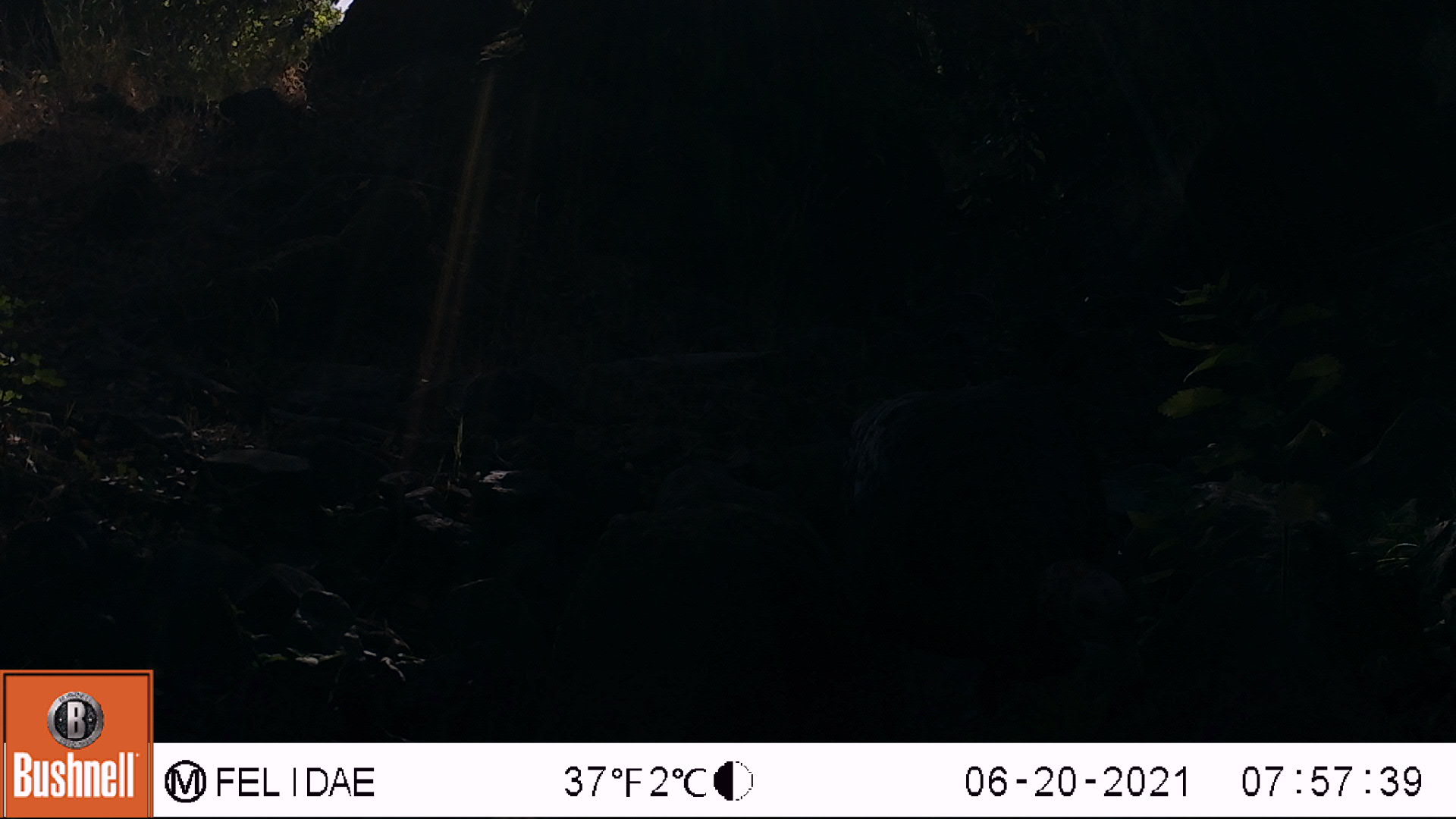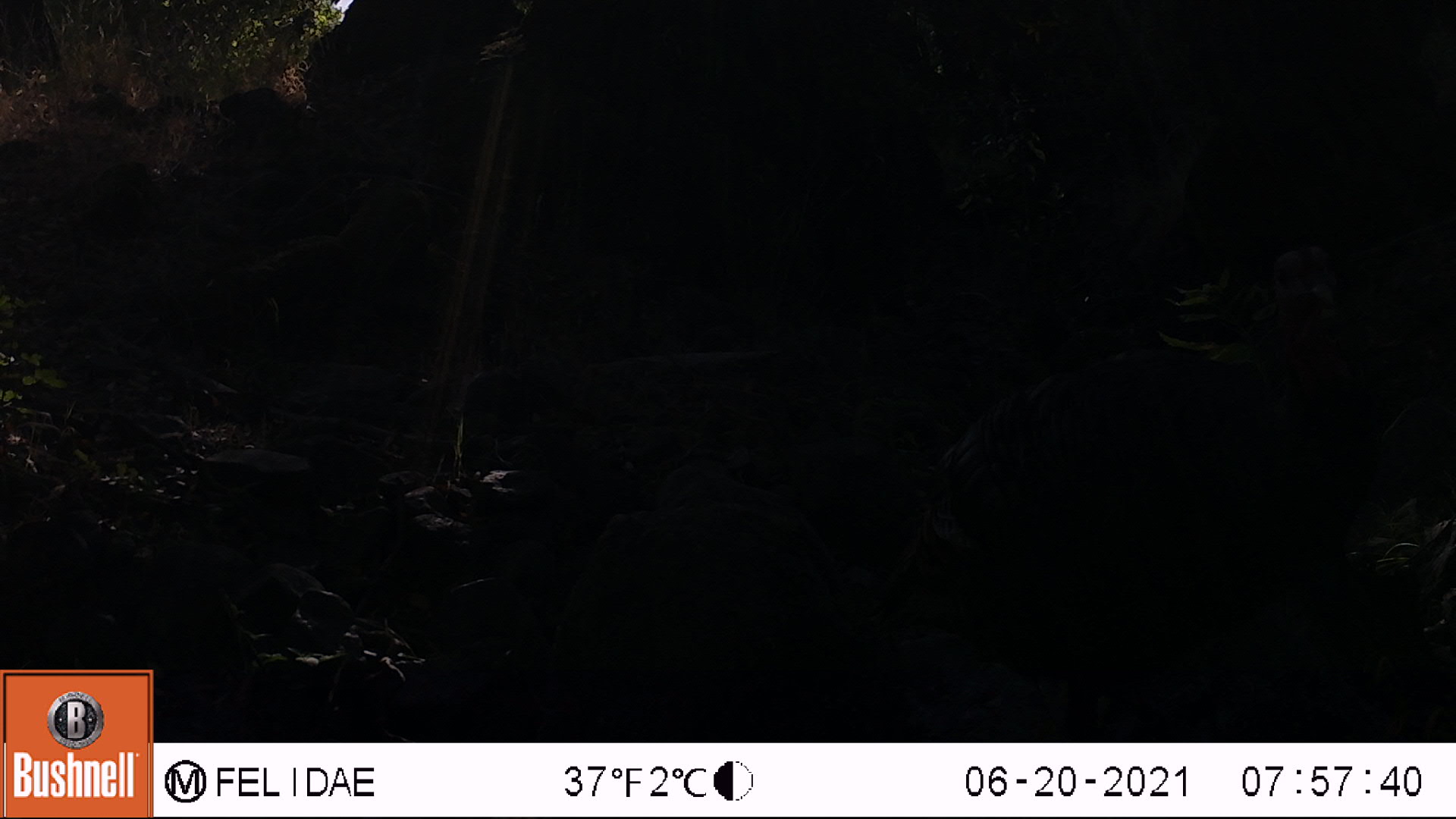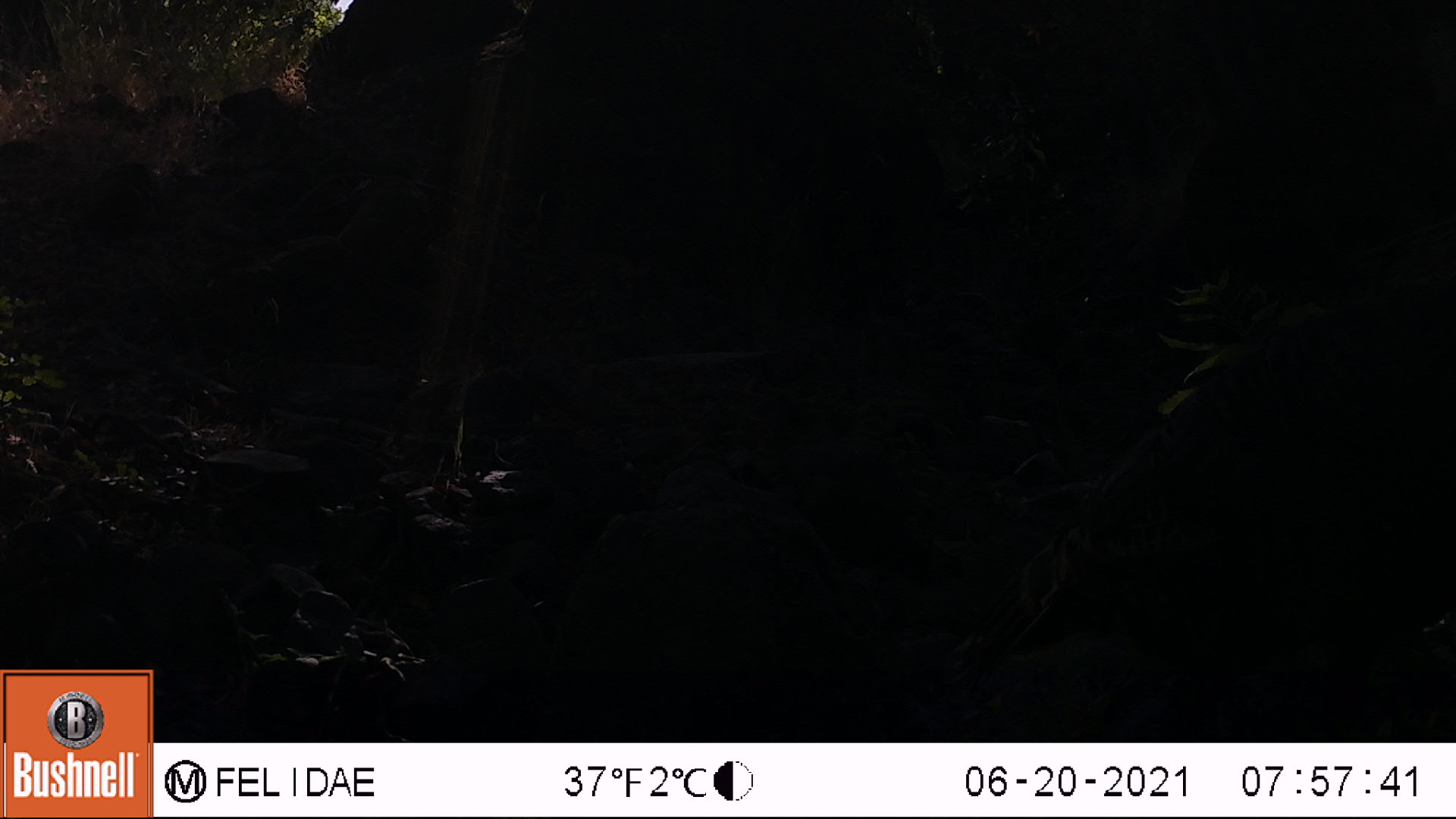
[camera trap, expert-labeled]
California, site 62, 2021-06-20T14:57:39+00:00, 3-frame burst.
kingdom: Animalia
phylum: Chordata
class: Aves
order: Galliformes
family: Phasianidae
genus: Meleagris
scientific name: Meleagris gallopavo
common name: turkey